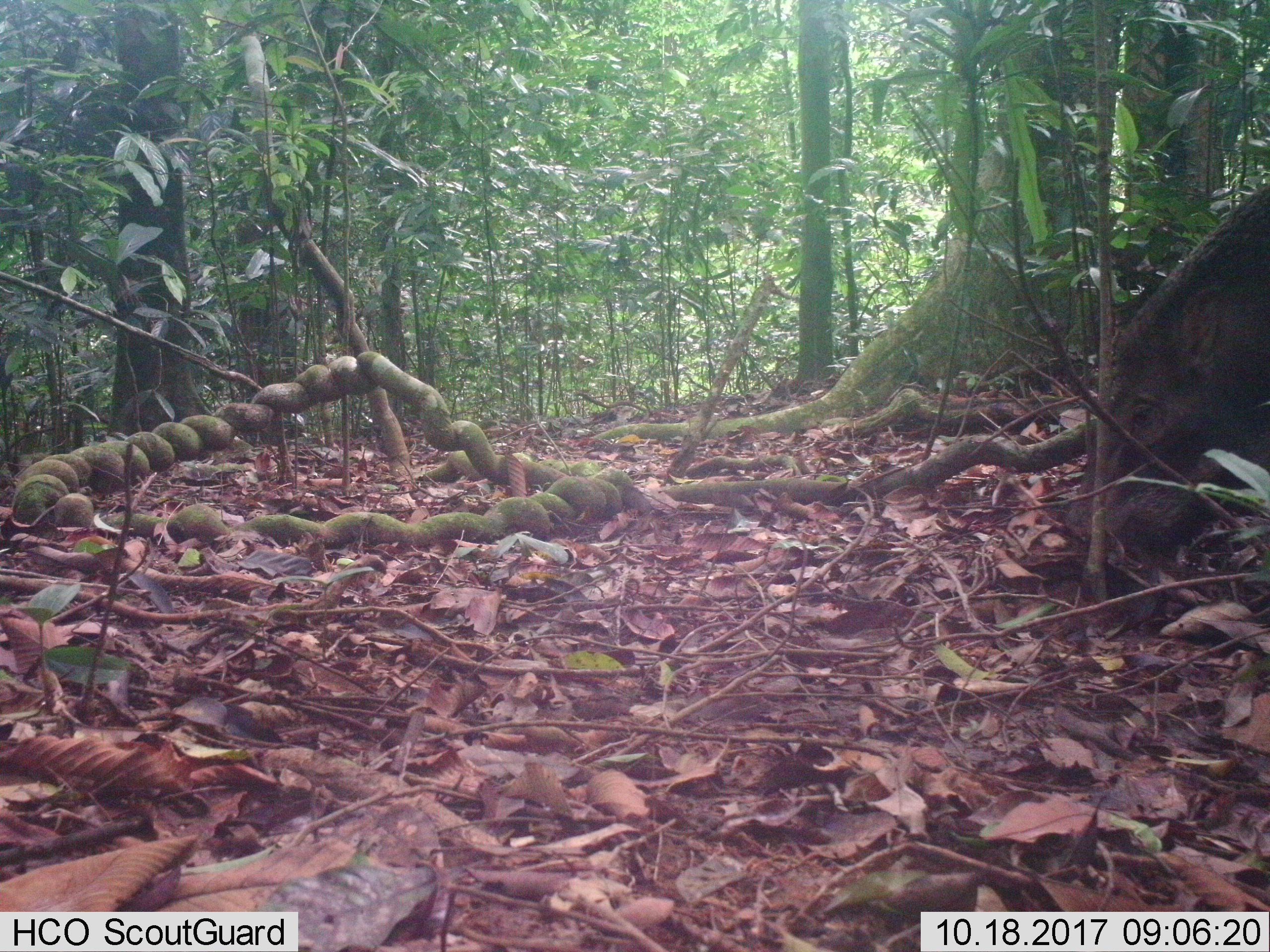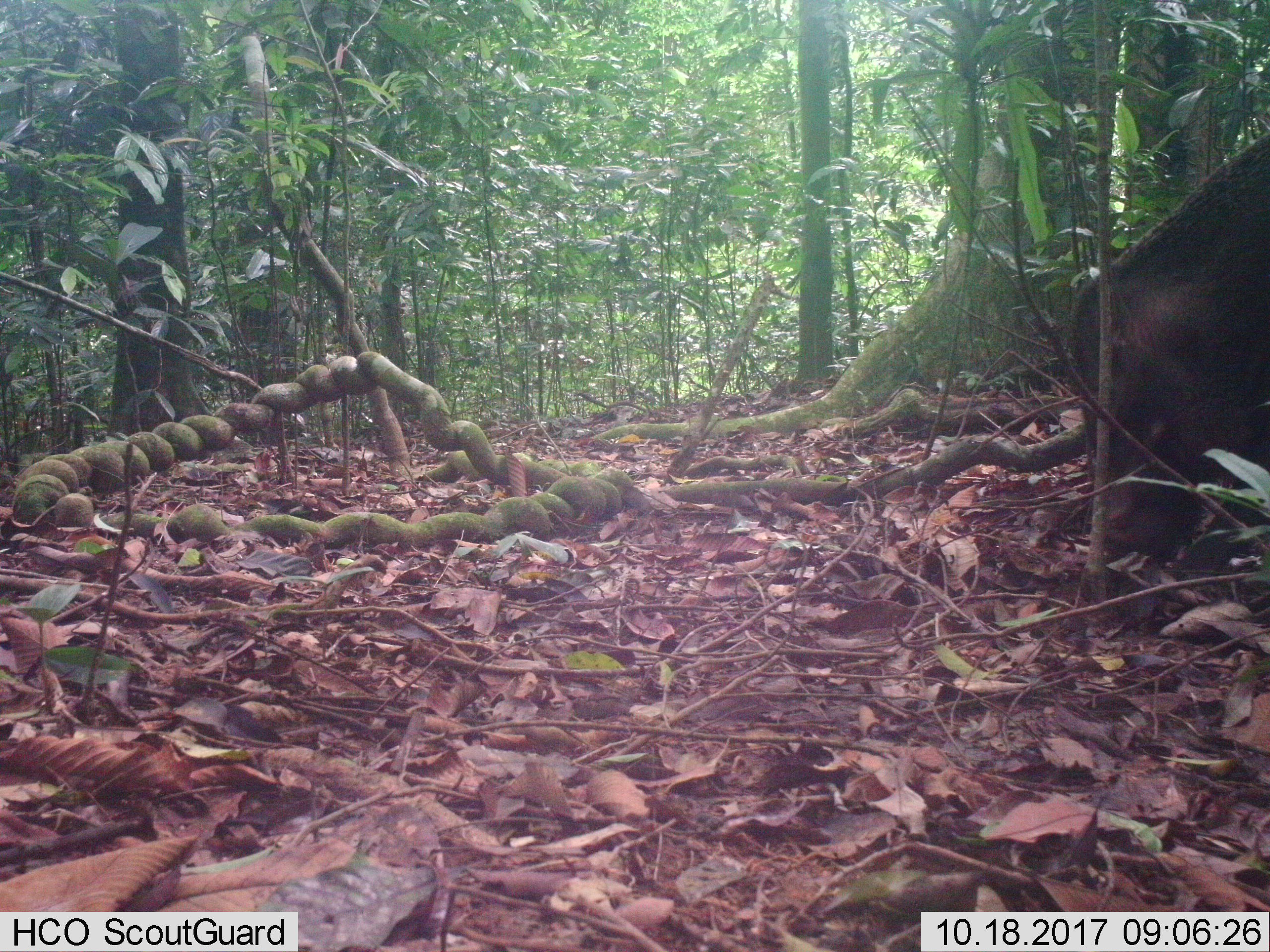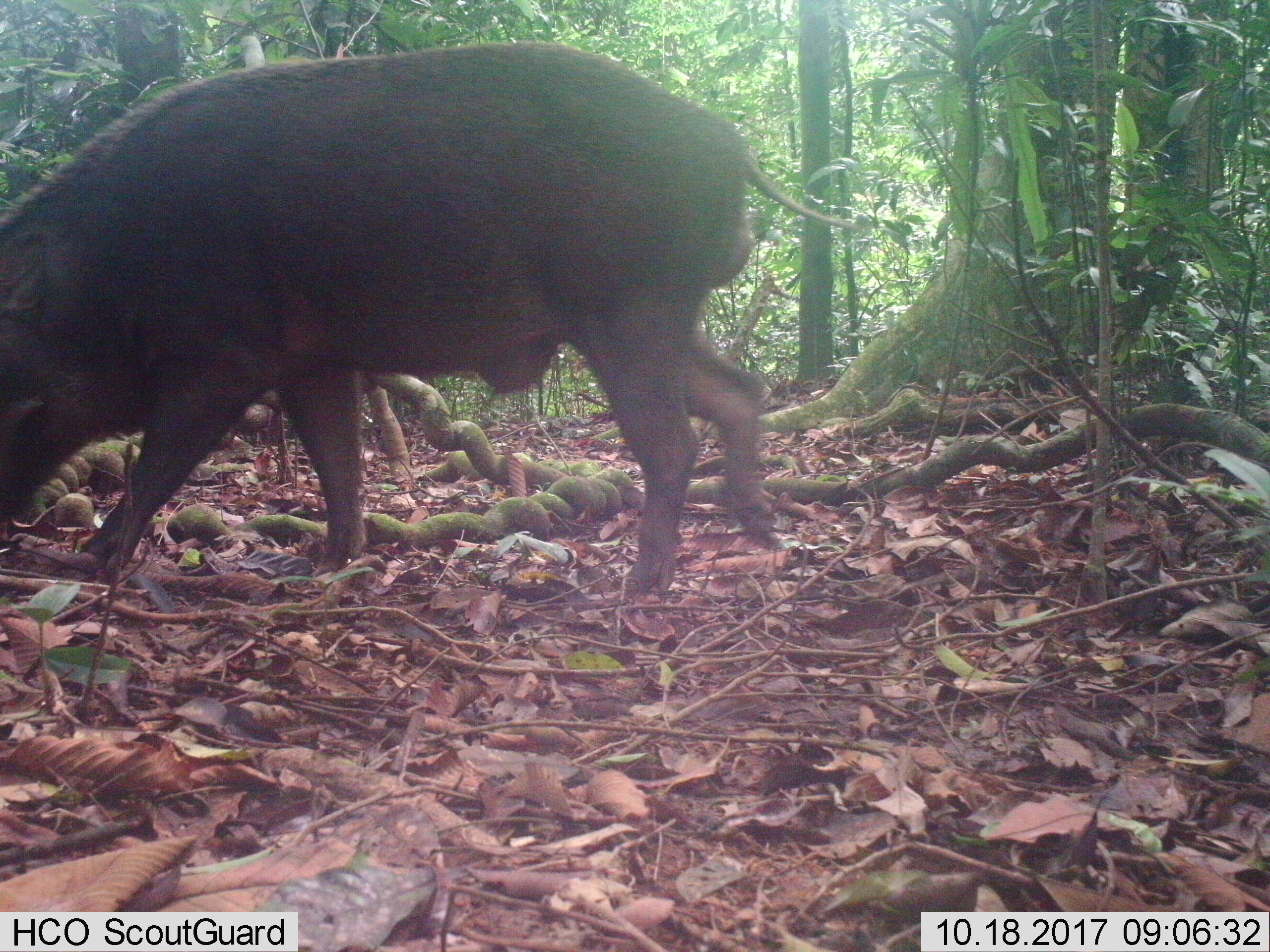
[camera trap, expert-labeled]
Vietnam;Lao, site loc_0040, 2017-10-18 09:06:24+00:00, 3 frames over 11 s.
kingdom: Animalia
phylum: Chordata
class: Mammalia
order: Artiodactyla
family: Suidae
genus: Sus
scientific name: Sus scrofa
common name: eurasian wild pig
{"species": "eurasian wild pig (Sus scrofa)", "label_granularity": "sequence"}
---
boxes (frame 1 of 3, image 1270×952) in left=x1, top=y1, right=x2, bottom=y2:
eurasian wild pig: left=1056, top=178, right=1270, bottom=646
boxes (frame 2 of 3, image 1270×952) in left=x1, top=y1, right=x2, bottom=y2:
eurasian wild pig: left=1058, top=120, right=1270, bottom=644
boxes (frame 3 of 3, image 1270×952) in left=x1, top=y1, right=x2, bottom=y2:
eurasian wild pig: left=0, top=34, right=869, bottom=605